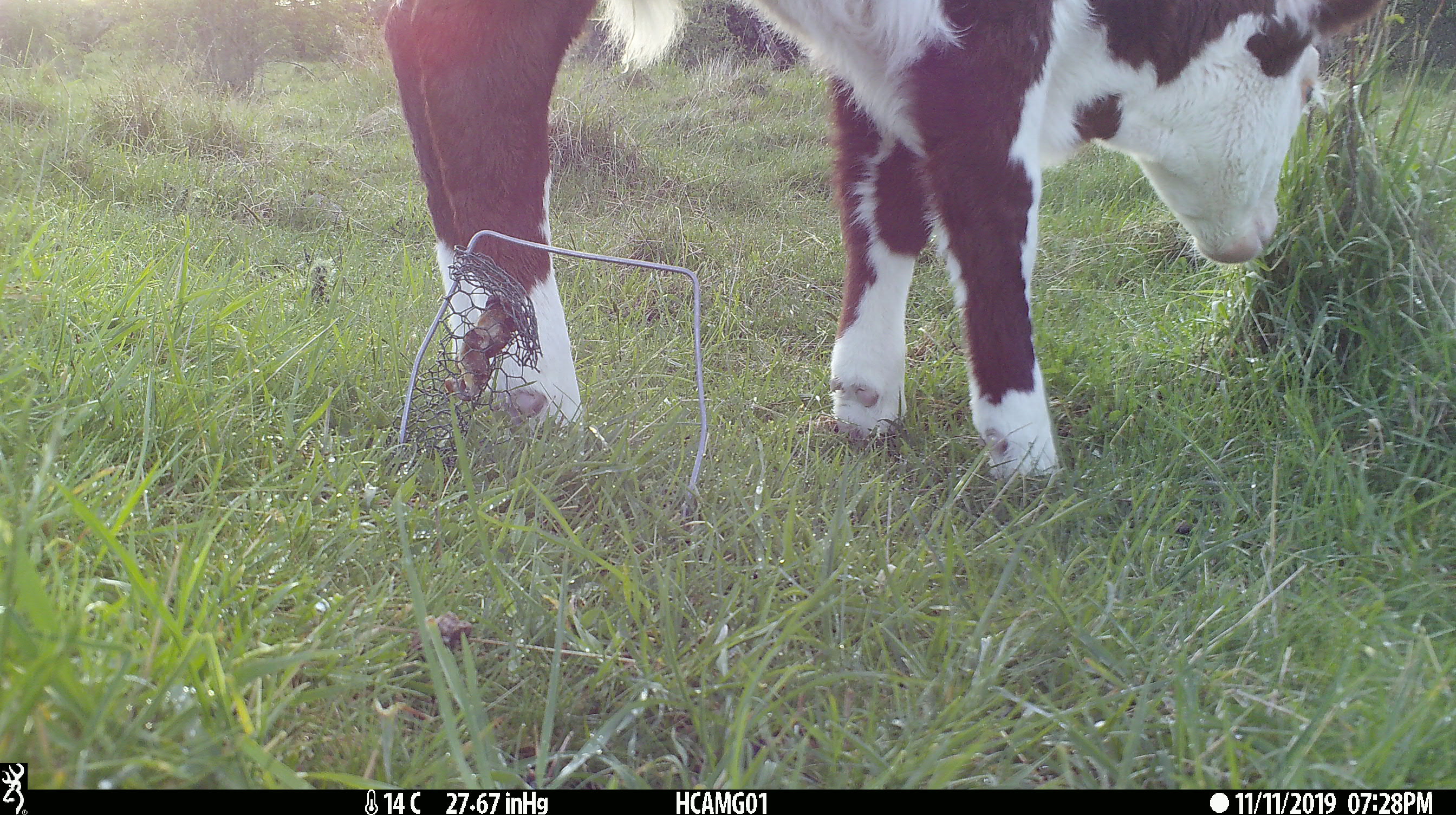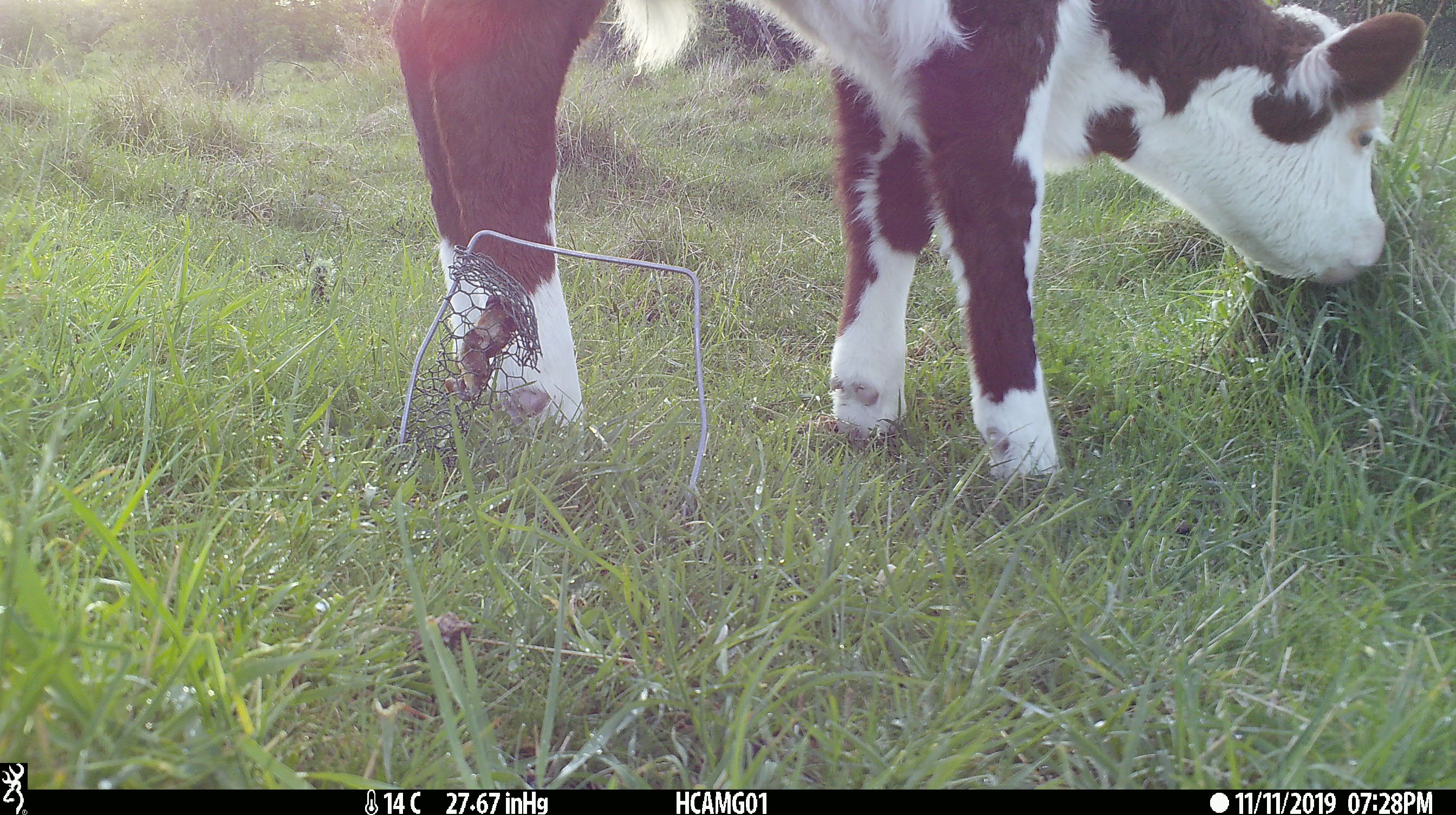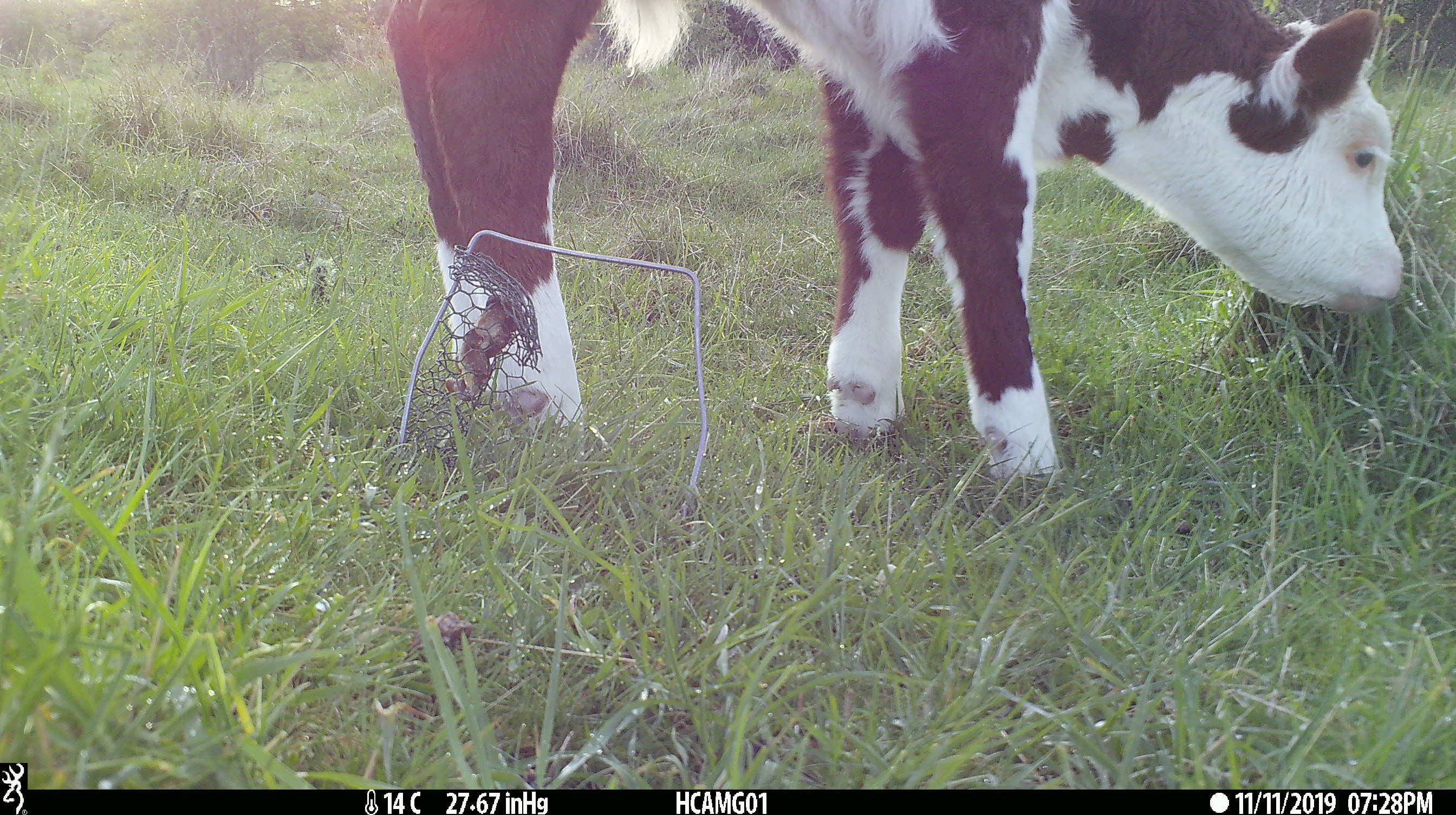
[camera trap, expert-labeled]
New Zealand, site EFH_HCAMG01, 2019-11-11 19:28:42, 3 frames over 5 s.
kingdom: Animalia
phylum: Chordata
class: Mammalia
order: Artiodactyla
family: Bovidae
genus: Bos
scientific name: Bos taurus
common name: domestic cow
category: cow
Cow (domestic cow) (Bos taurus).